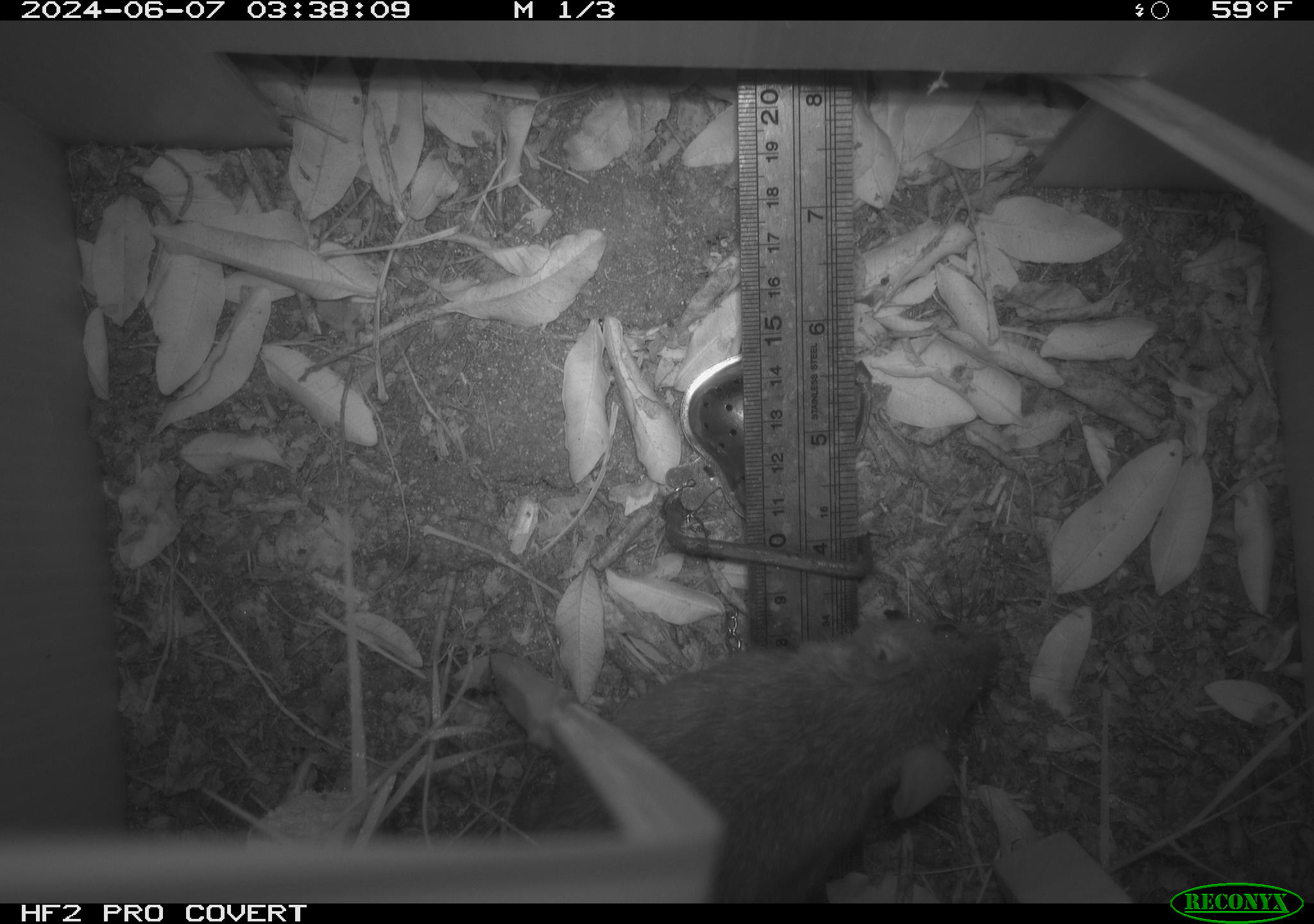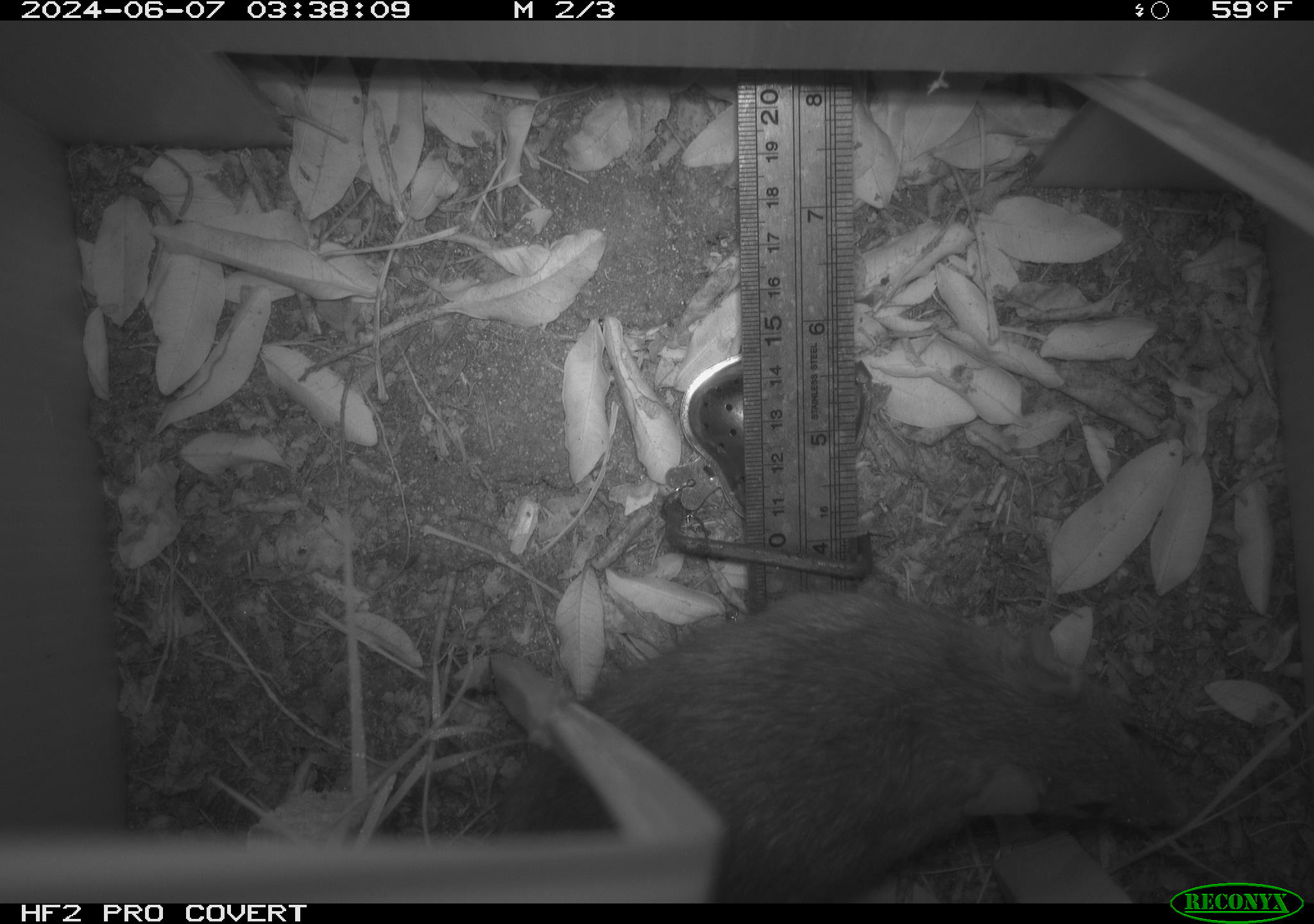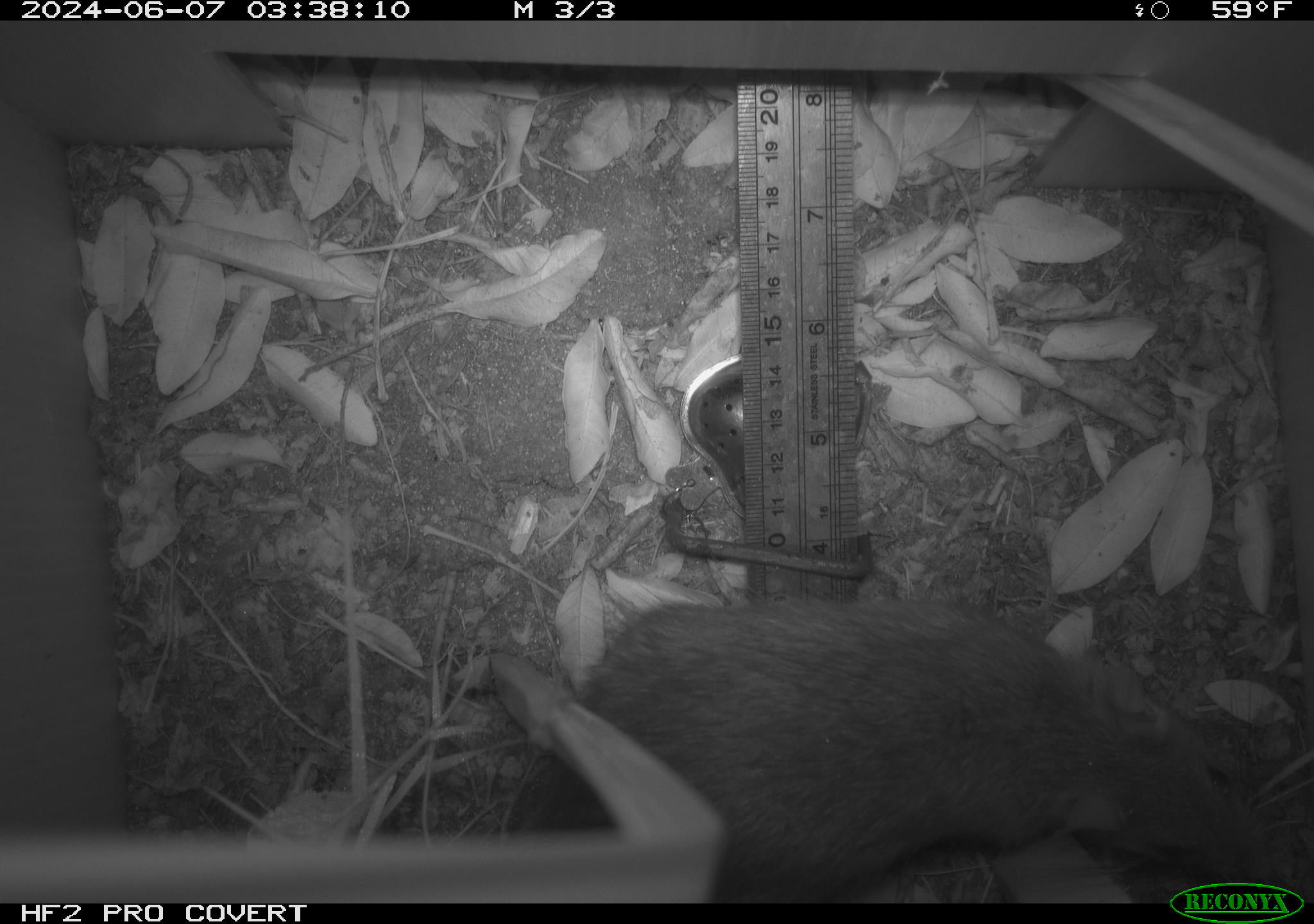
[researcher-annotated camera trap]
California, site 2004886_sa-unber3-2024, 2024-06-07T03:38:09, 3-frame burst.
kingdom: Animalia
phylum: Chordata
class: Mammalia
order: Rodentia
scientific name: Rodentia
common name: woodrat or rat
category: woodrat or rat species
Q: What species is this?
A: Woodrat or rat species (woodrat or rat) (Rodentia).